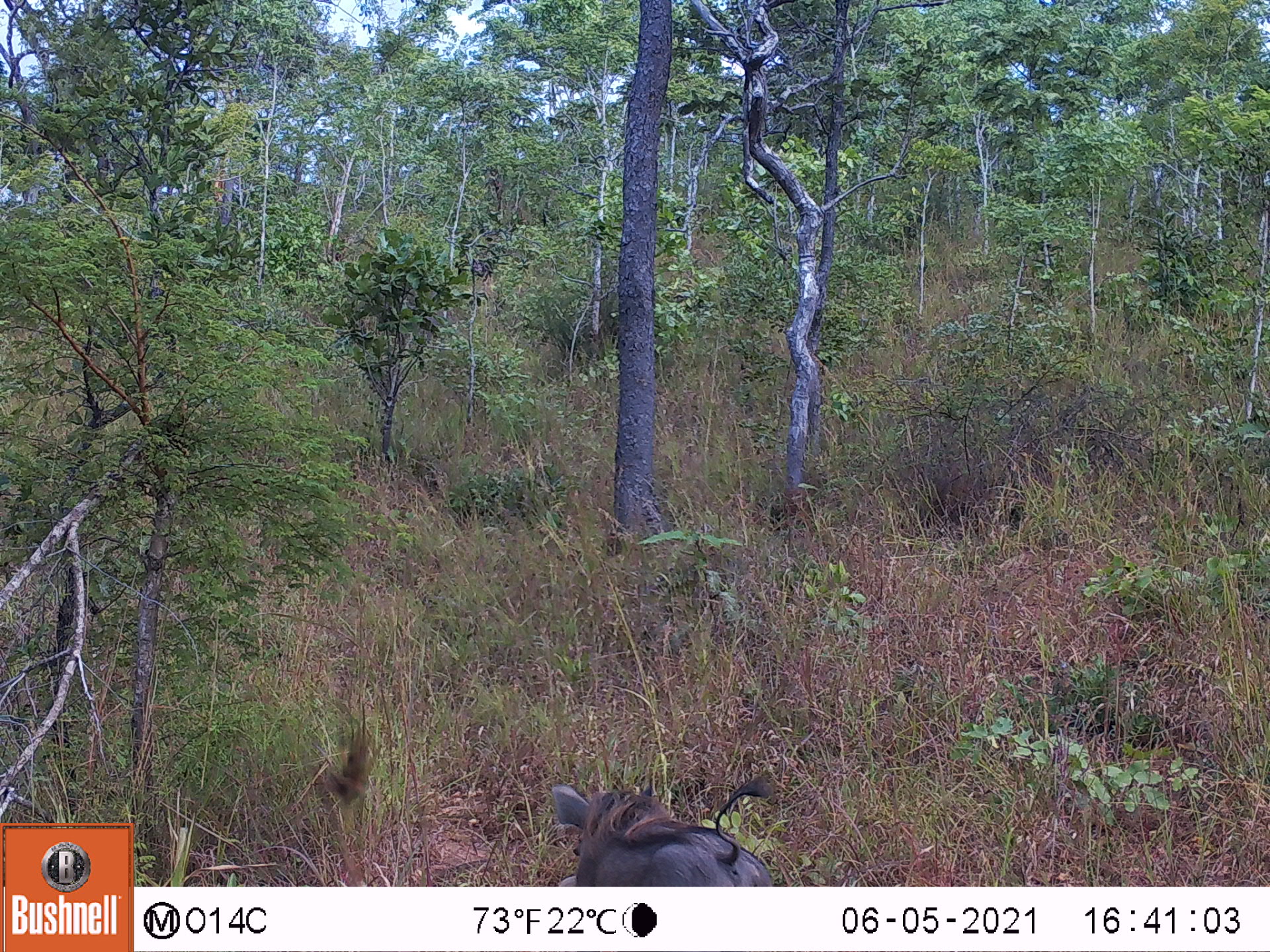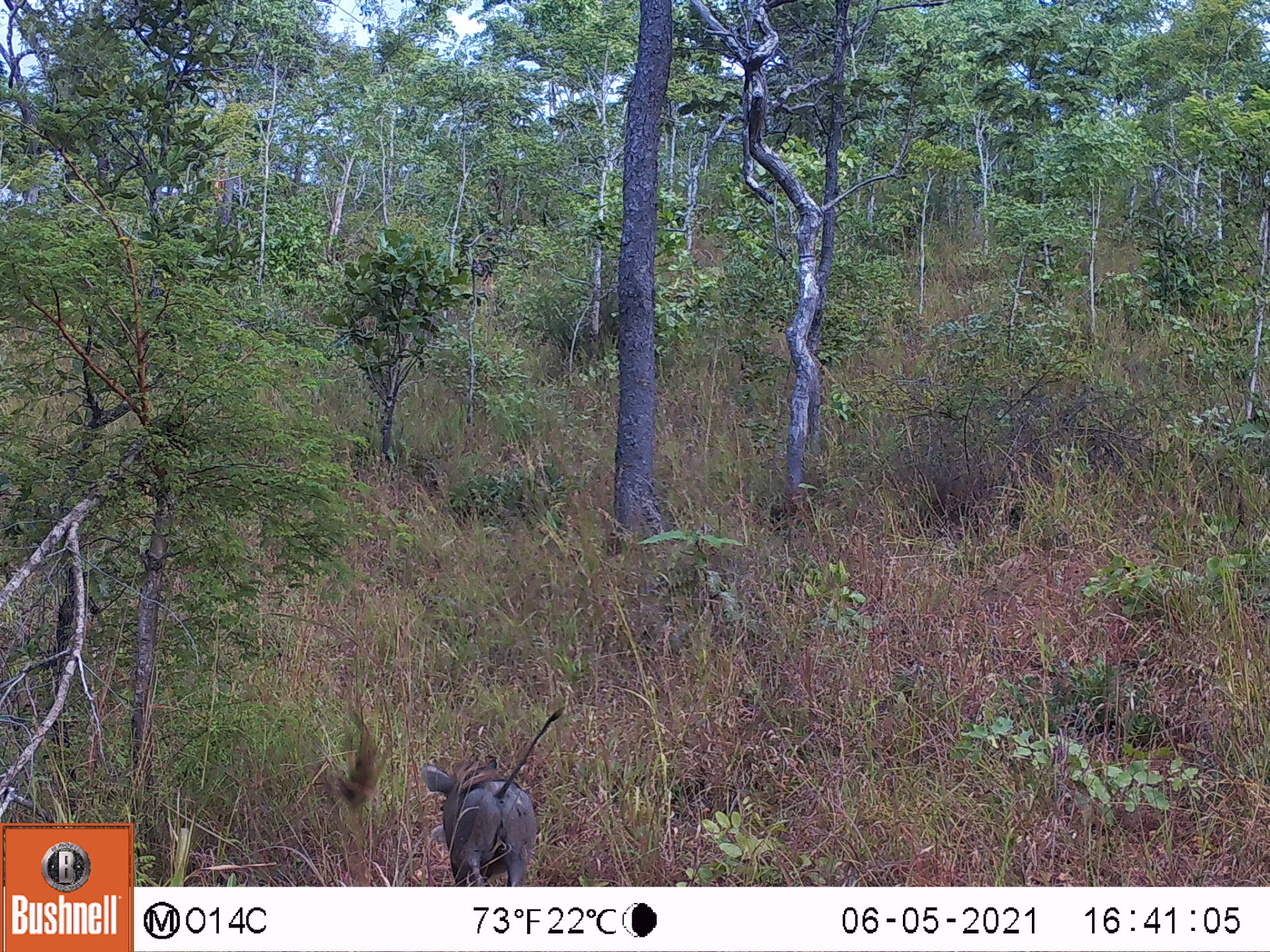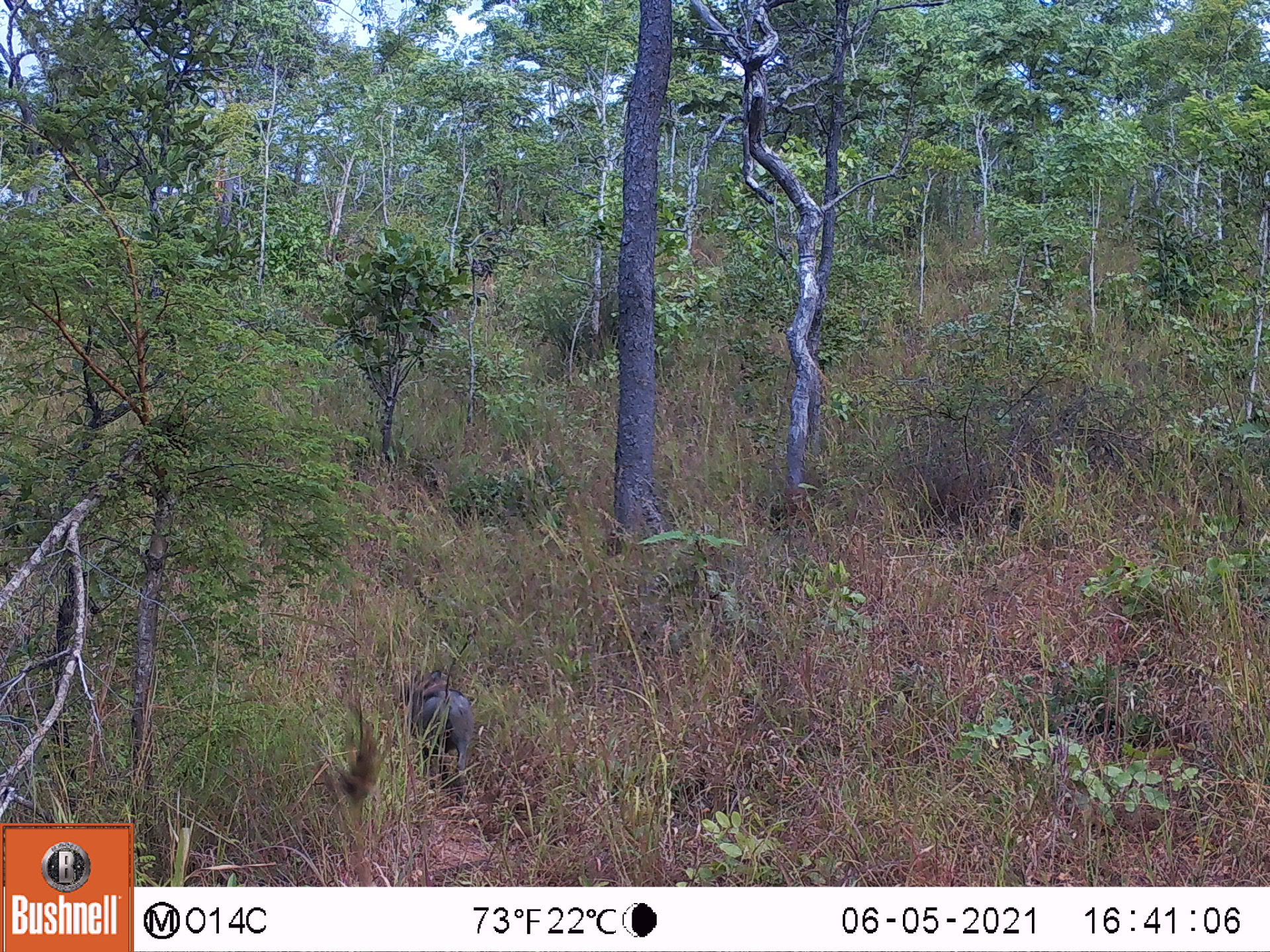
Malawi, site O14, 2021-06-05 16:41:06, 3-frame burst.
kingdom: Animalia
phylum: Chordata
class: Mammalia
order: Artiodactyla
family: Suidae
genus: Phacochoerus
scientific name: Phacochoerus africanus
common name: common warthog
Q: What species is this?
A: Common warthog (Phacochoerus africanus).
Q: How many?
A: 1.